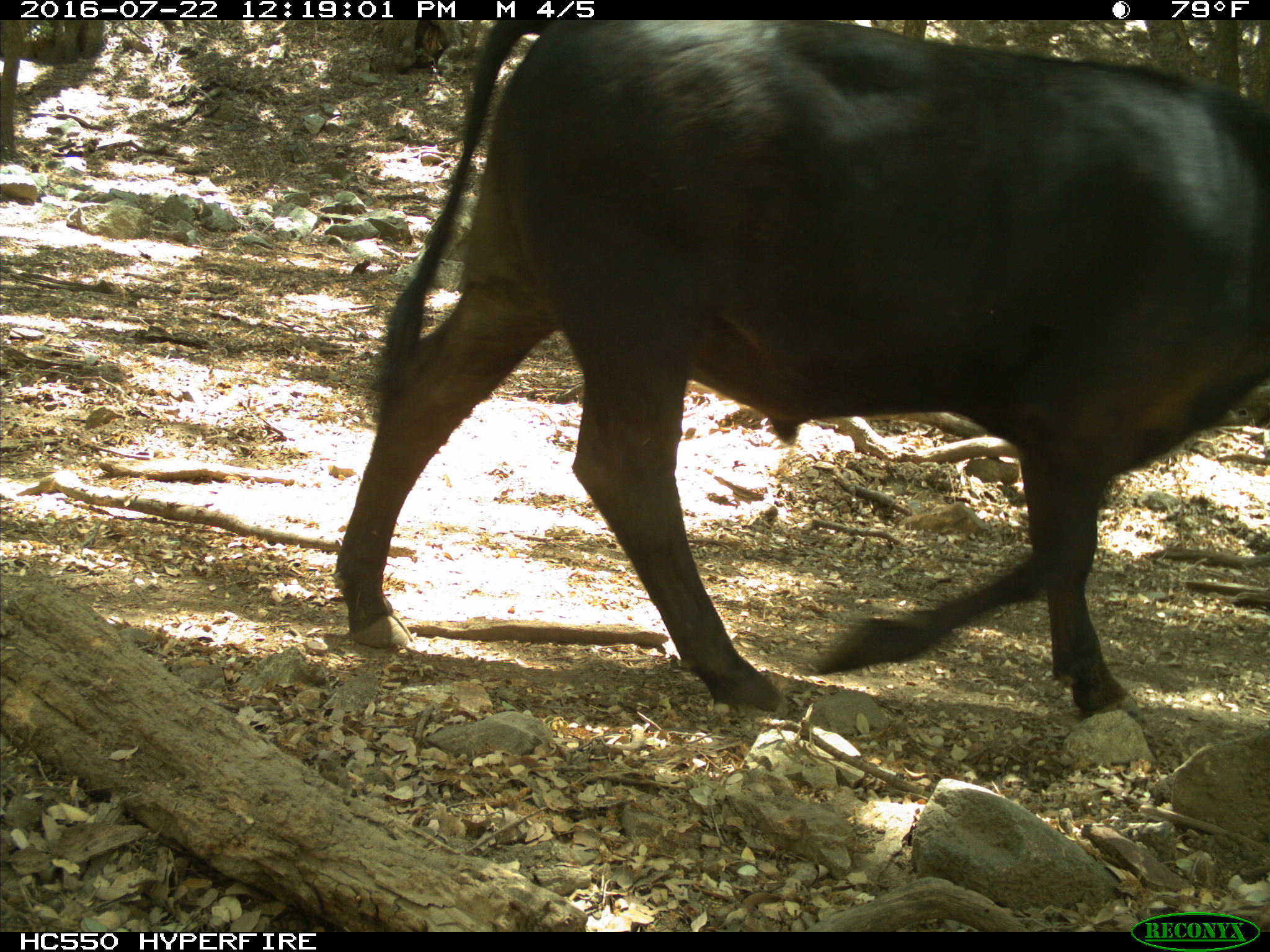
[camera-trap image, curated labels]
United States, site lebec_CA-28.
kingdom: Animalia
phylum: Chordata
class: Mammalia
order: Artiodactyla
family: Bovidae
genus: Bos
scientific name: Bos taurus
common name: domestic cow